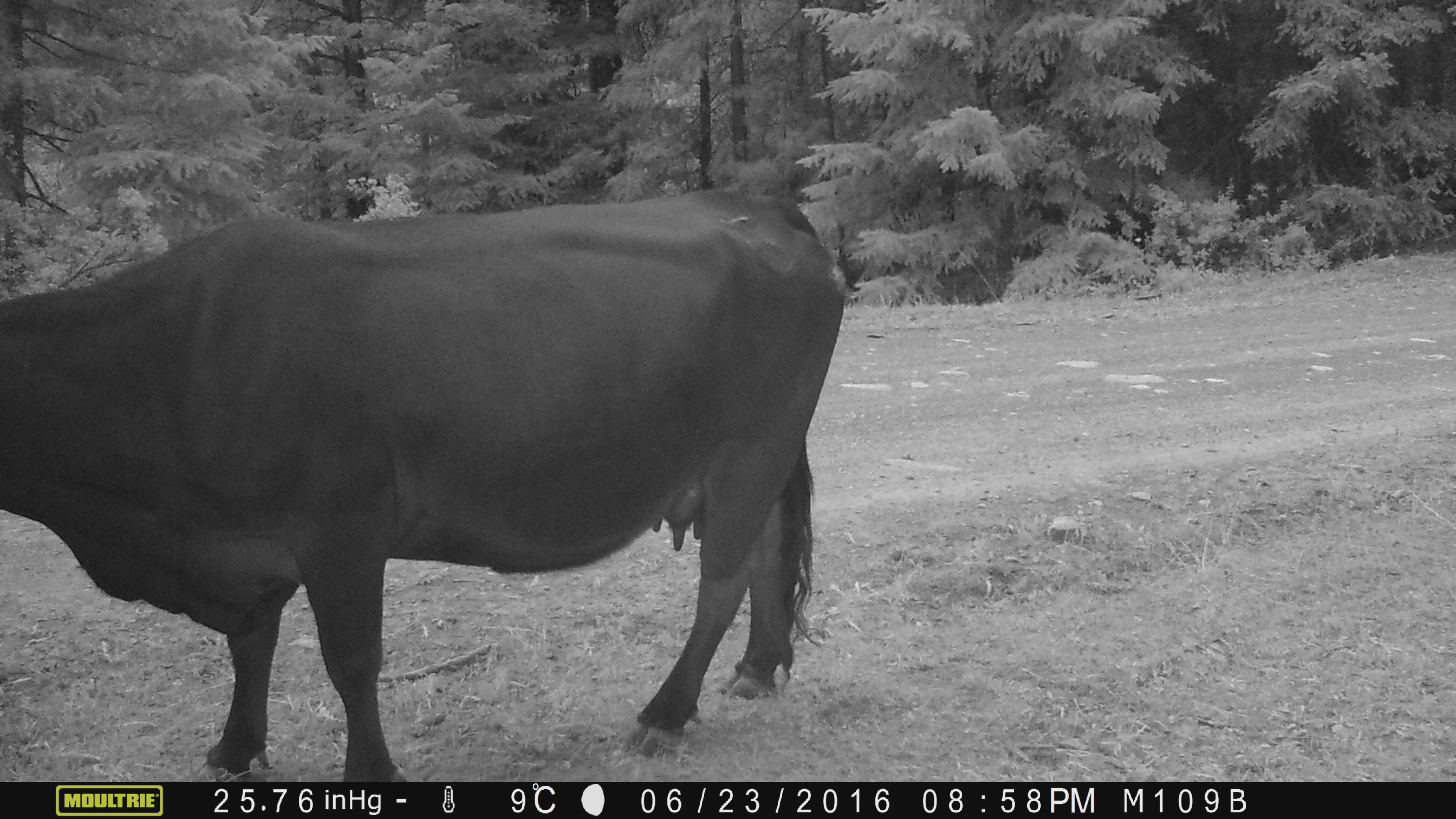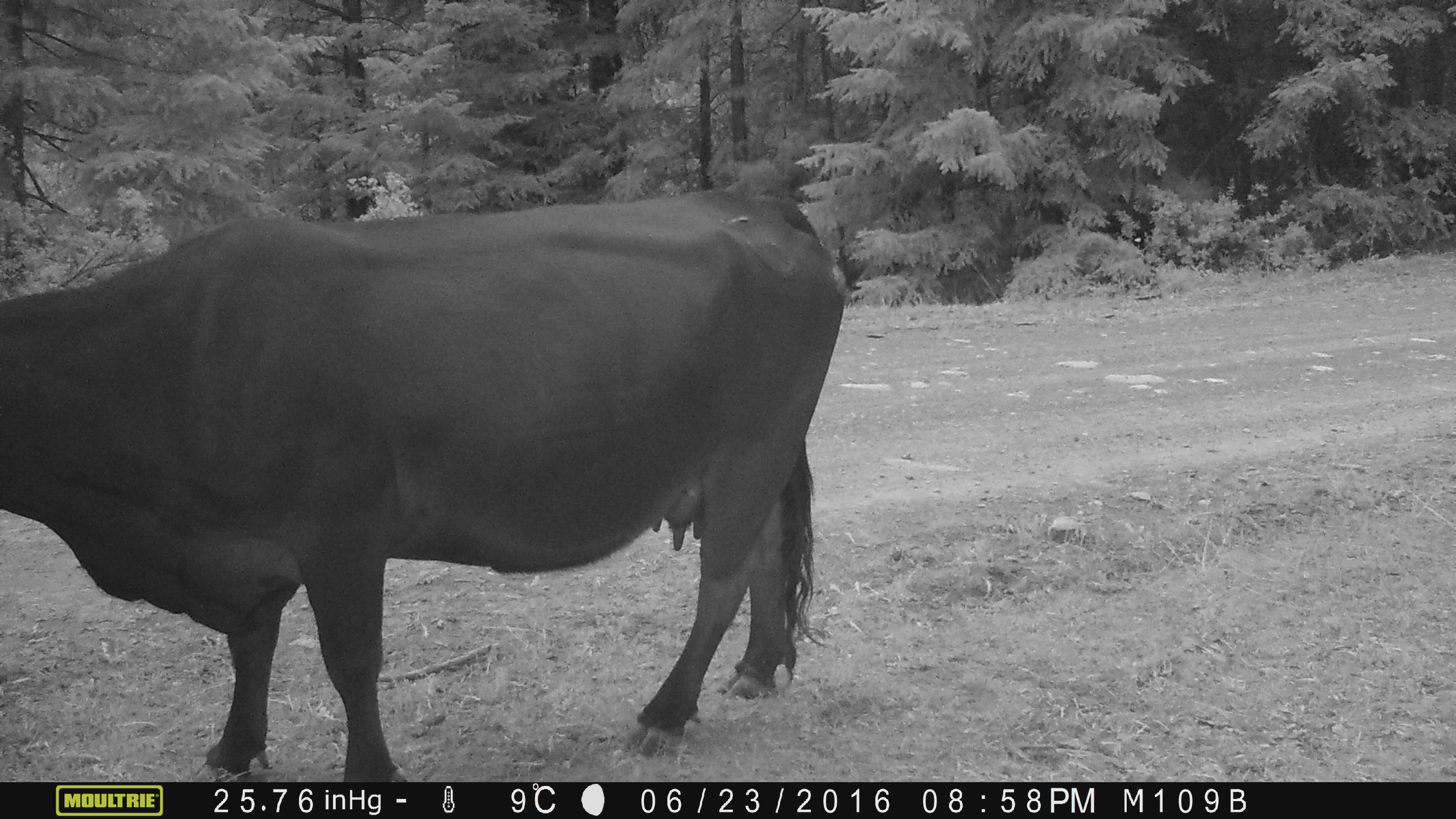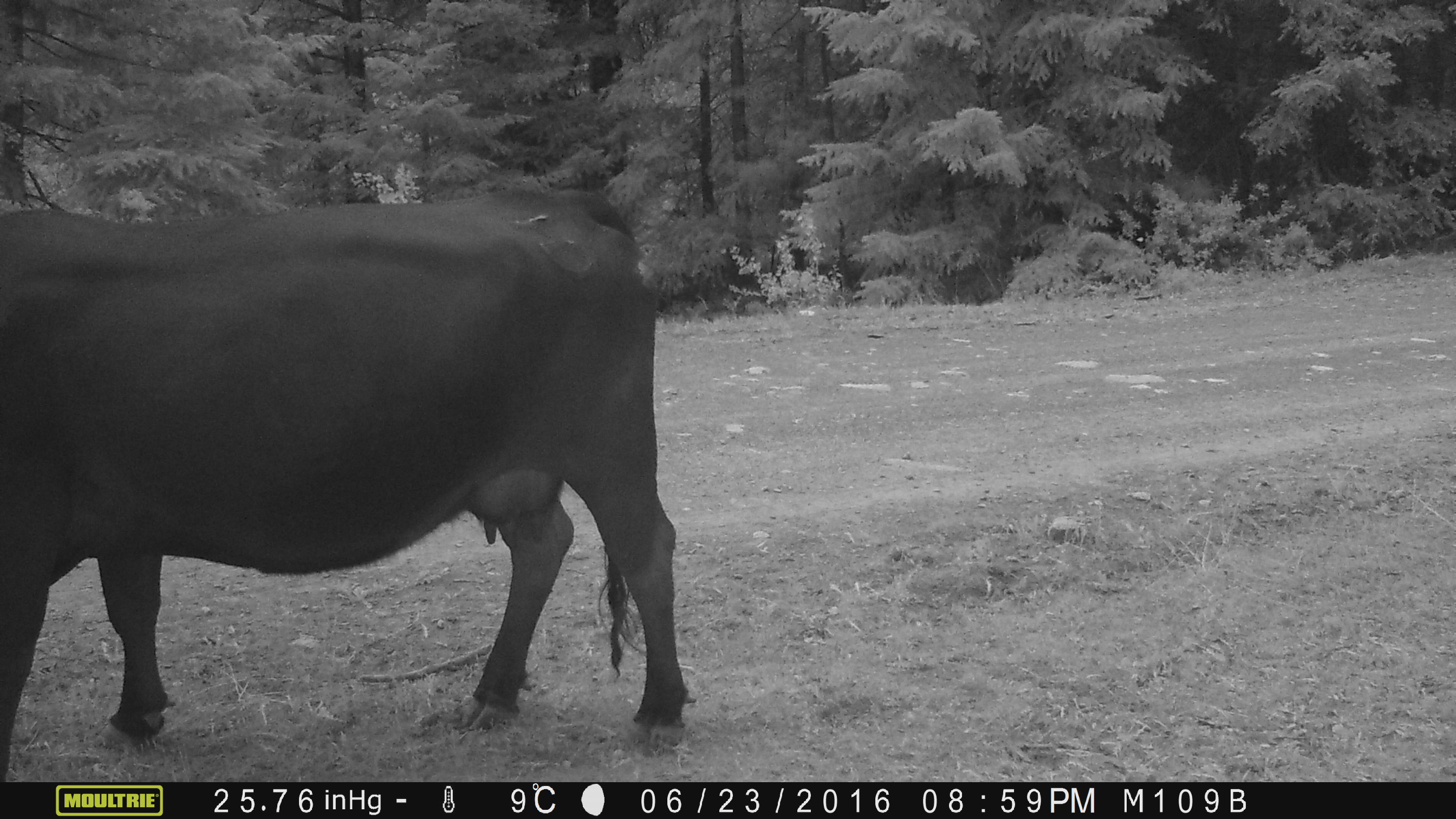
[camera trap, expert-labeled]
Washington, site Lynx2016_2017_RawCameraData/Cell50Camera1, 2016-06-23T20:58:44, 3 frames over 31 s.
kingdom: Animalia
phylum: Chordata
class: Mammalia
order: Artiodactyla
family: Bovidae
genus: Bos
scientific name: Bos taurus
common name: domestic cattle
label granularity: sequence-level